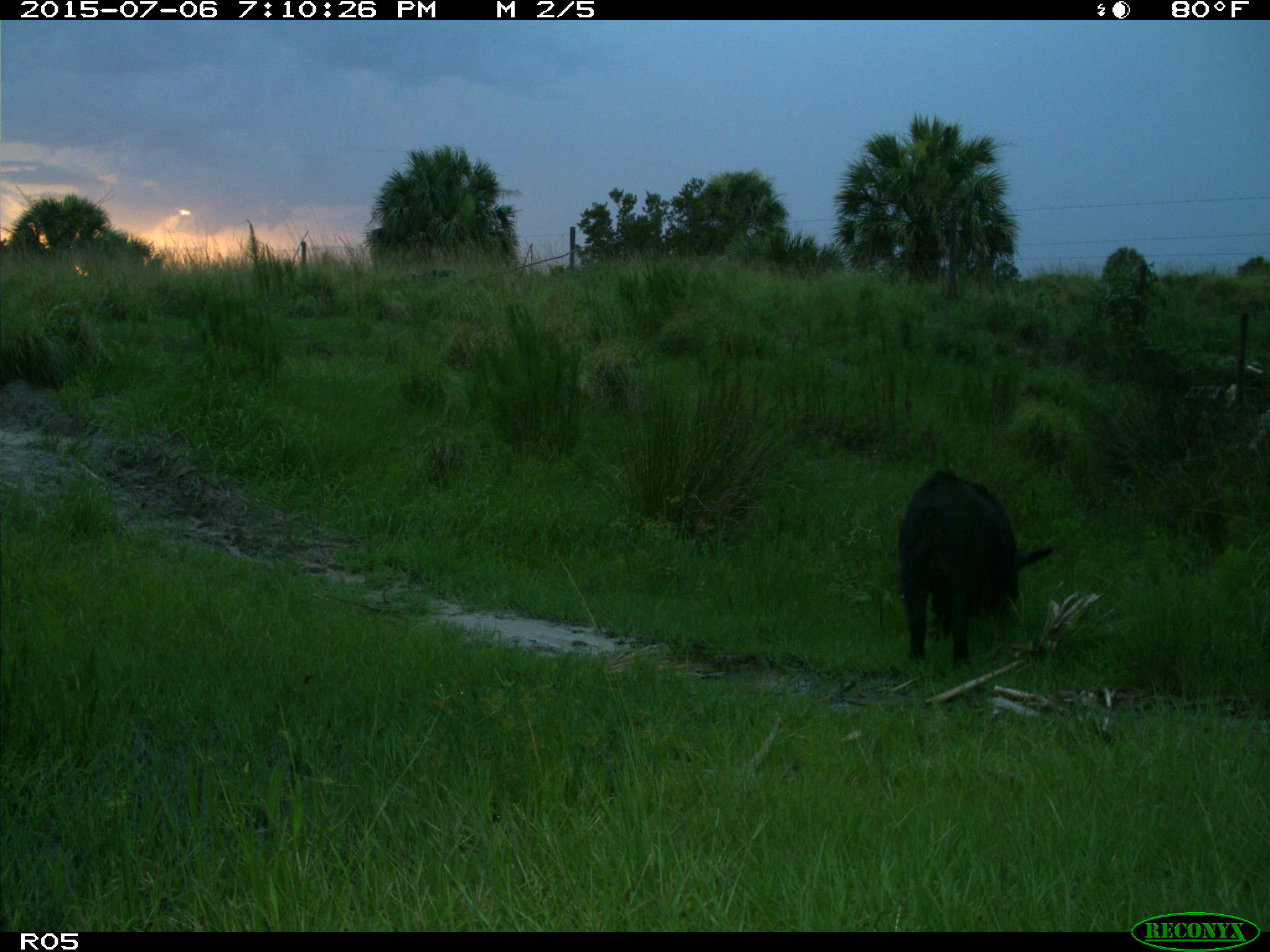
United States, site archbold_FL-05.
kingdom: Animalia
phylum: Chordata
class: Mammalia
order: Artiodactyla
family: Suidae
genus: Sus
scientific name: Sus scrofa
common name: wild boar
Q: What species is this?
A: Sus scrofa (wild boar).